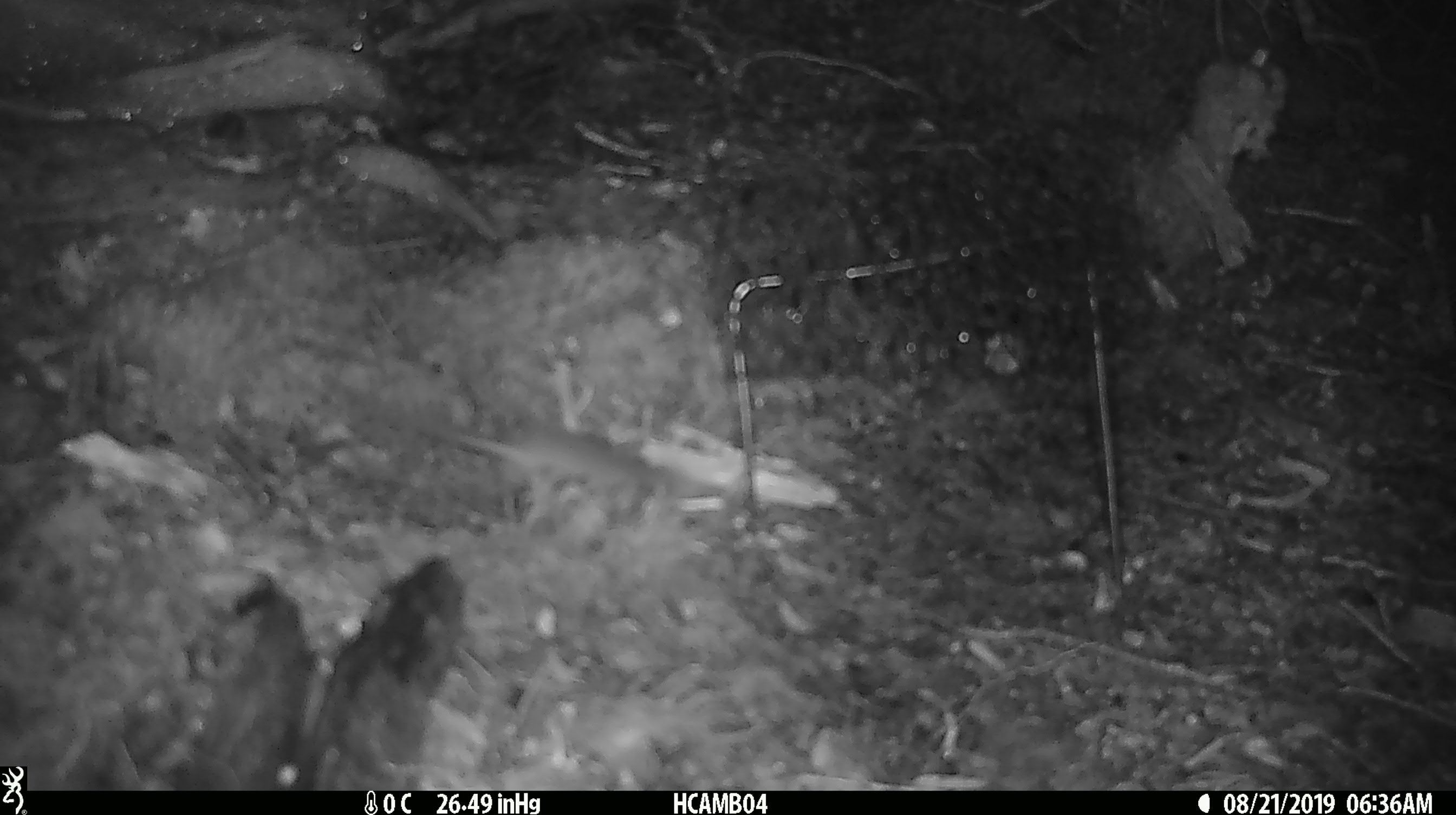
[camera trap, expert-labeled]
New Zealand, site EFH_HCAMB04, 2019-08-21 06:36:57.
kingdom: Animalia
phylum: Chordata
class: Mammalia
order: Rodentia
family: Muridae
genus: Mus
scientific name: Mus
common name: mouse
Mouse (Mus).